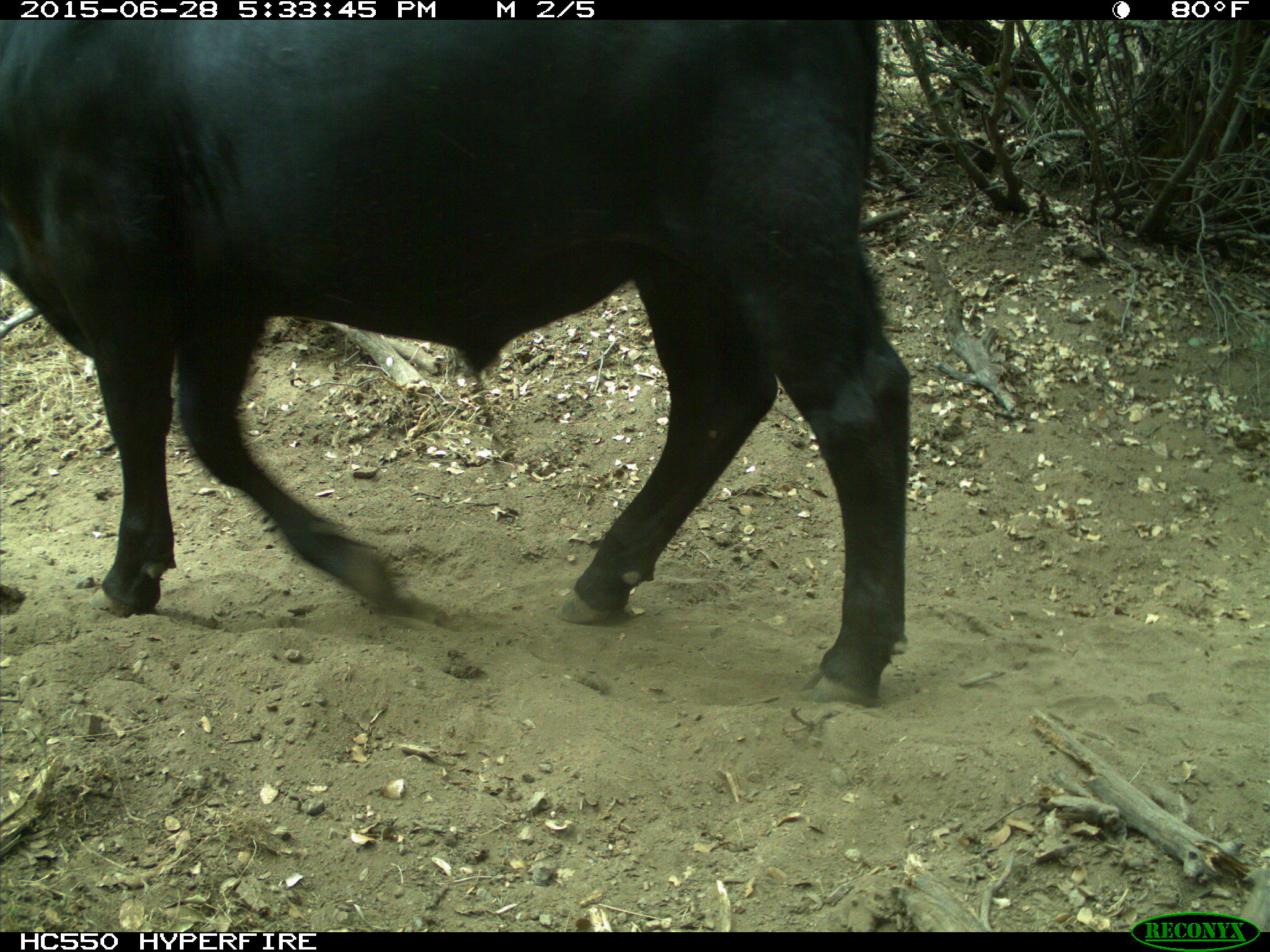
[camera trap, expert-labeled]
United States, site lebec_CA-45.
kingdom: Animalia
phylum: Chordata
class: Mammalia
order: Artiodactyla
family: Bovidae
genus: Bos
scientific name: Bos taurus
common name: domestic cow